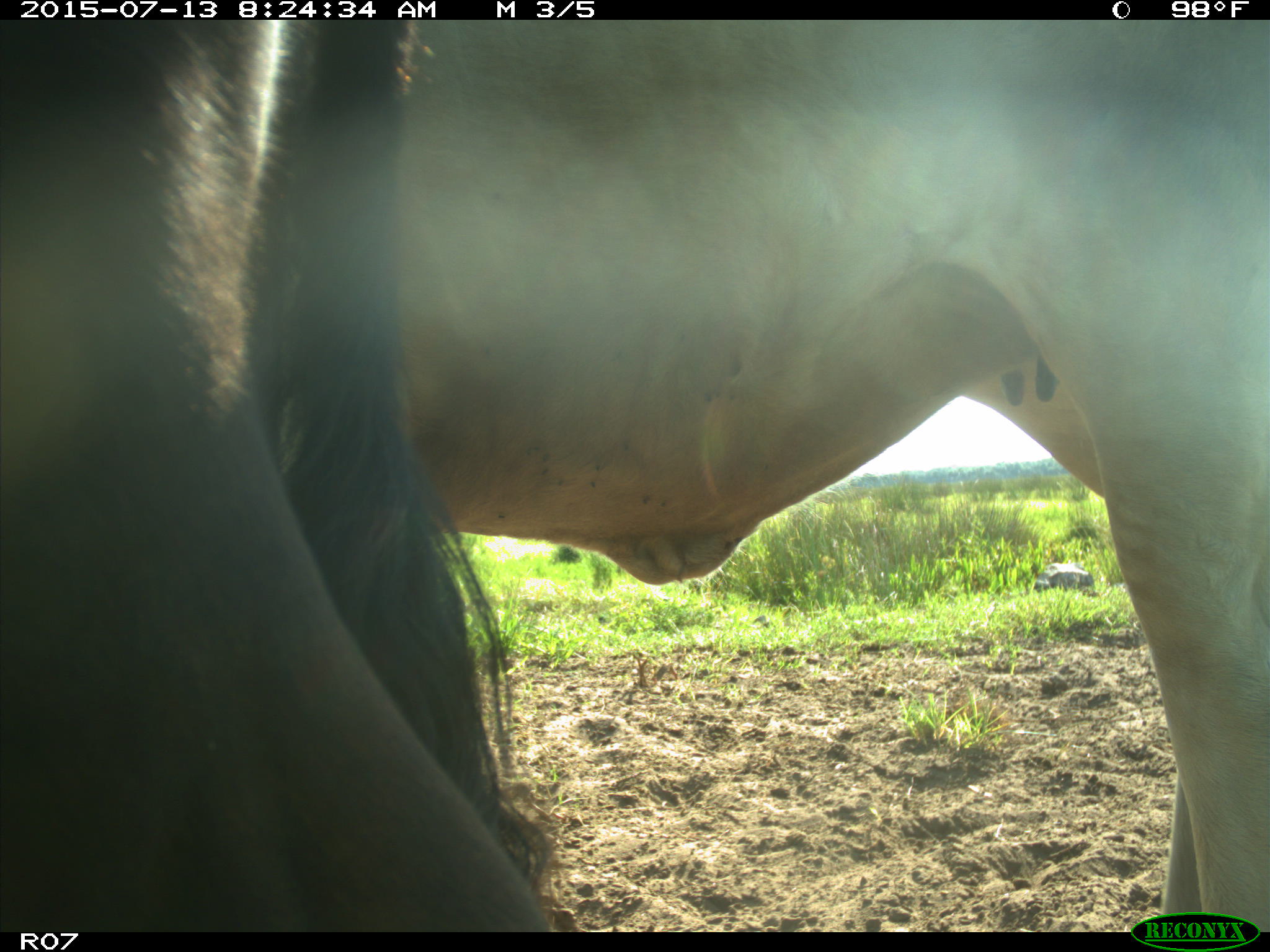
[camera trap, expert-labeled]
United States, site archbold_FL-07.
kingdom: Animalia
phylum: Chordata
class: Mammalia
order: Artiodactyla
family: Bovidae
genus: Bos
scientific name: Bos taurus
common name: domestic cow